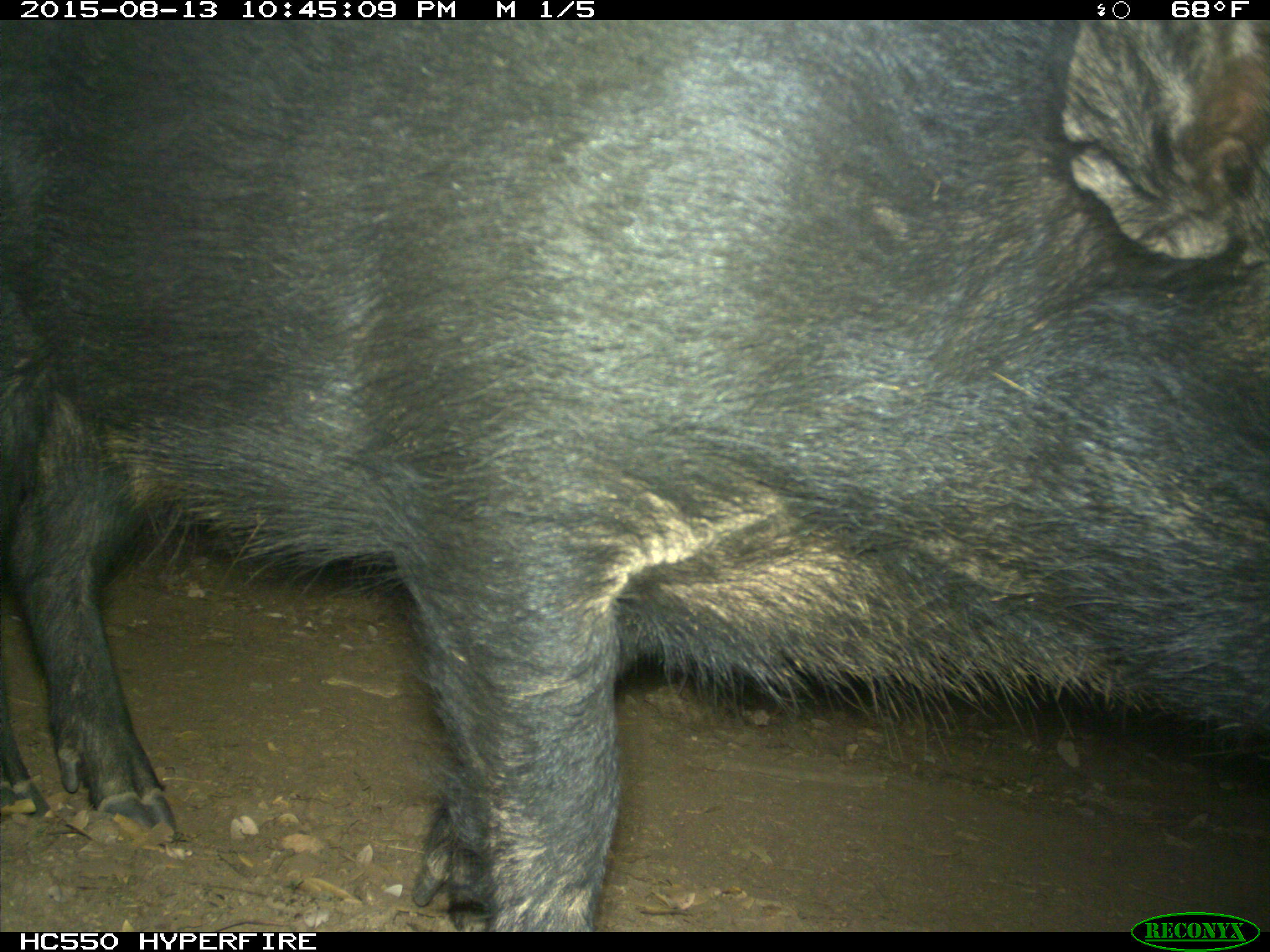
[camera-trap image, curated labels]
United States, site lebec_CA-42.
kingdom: Animalia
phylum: Chordata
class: Mammalia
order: Artiodactyla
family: Suidae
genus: Sus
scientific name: Sus scrofa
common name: wild boar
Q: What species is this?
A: Sus scrofa (wild boar).